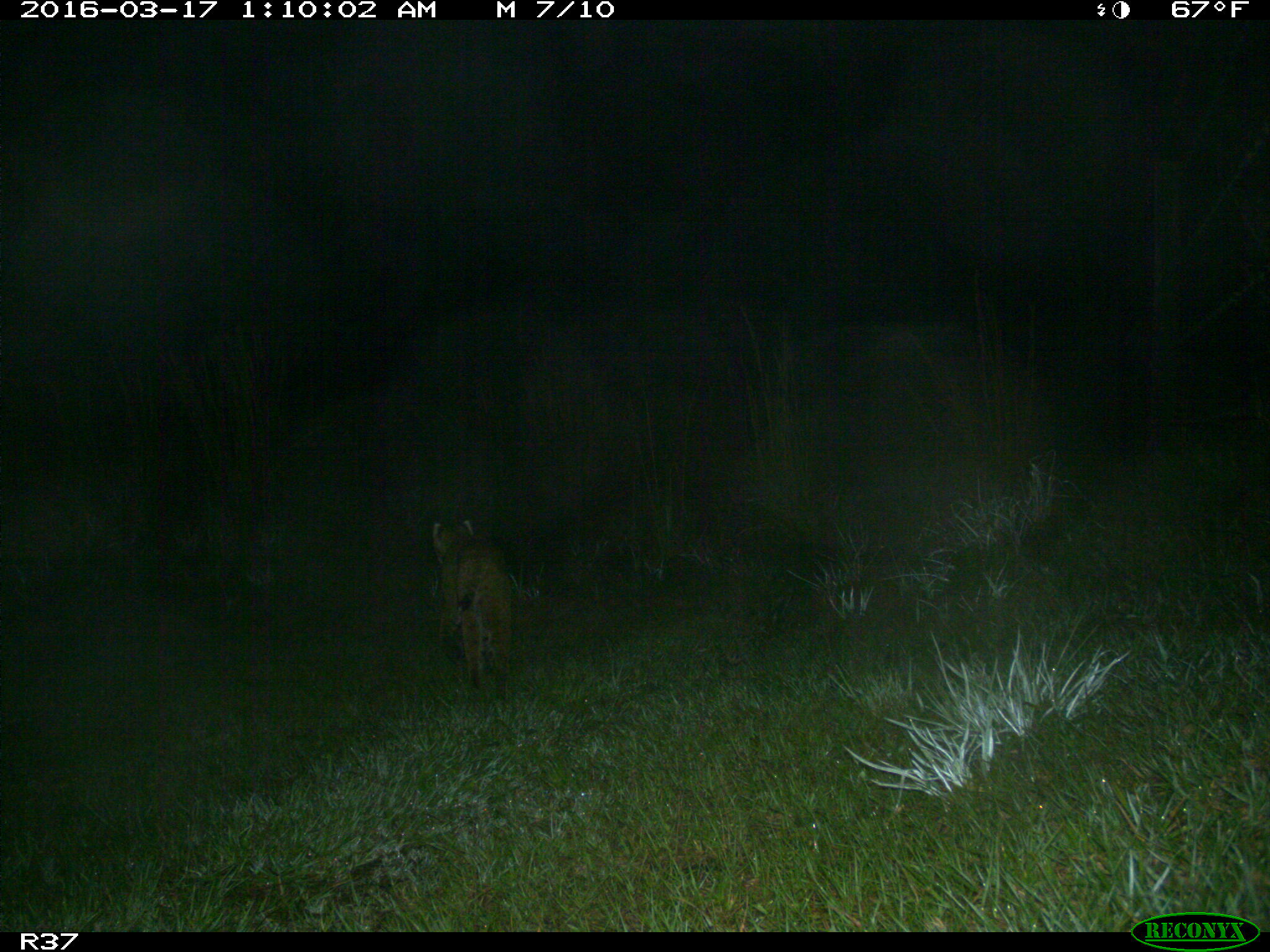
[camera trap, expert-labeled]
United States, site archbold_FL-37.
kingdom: Animalia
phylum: Chordata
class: Mammalia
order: Carnivora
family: Felidae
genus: Lynx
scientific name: Lynx rufus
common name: bobcat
Lynx rufus (bobcat).